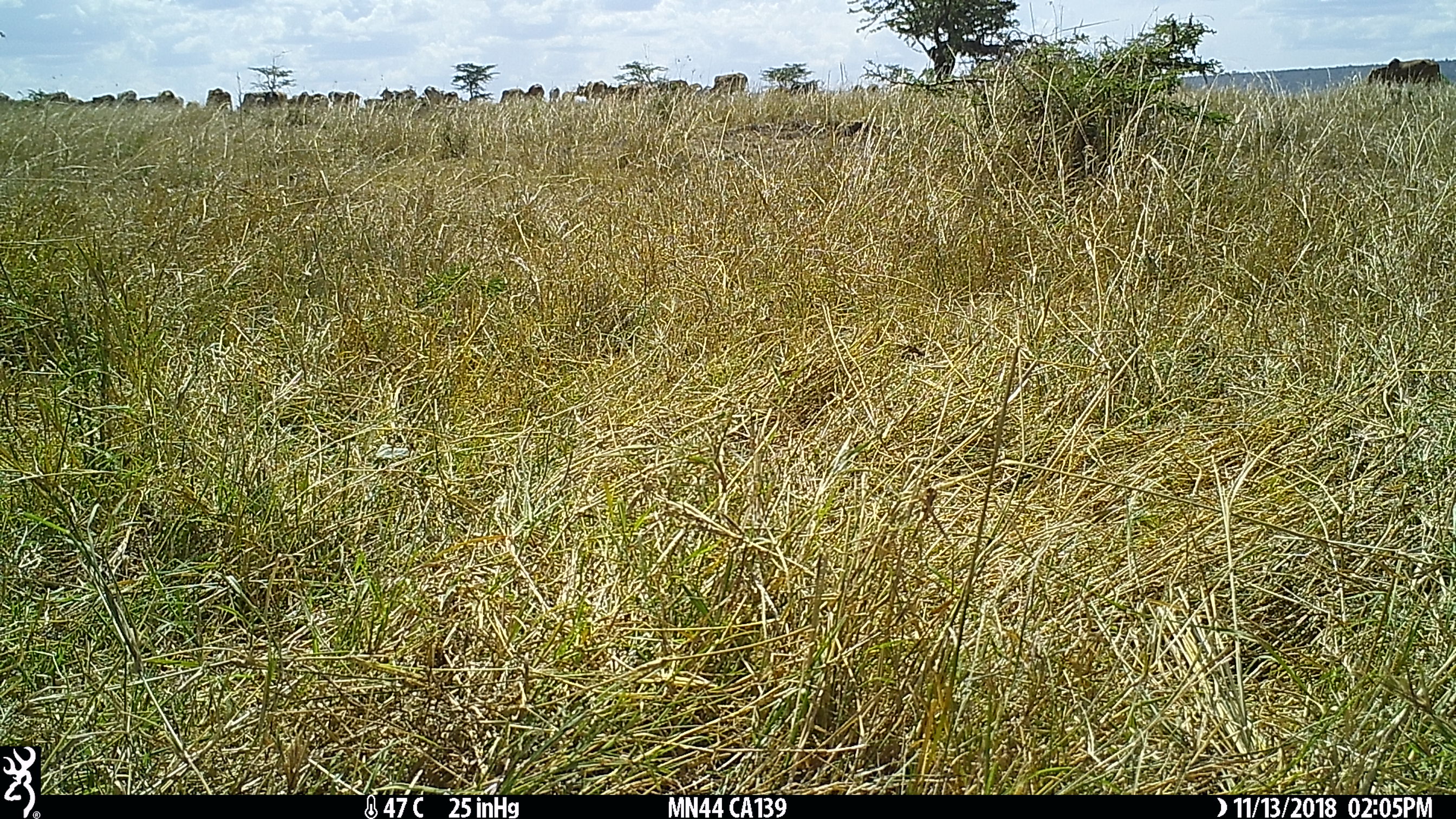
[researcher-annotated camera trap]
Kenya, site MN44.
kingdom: Animalia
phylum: Chordata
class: Mammalia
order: Artiodactyla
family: Bovidae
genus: Bos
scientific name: Bos taurus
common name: cattle